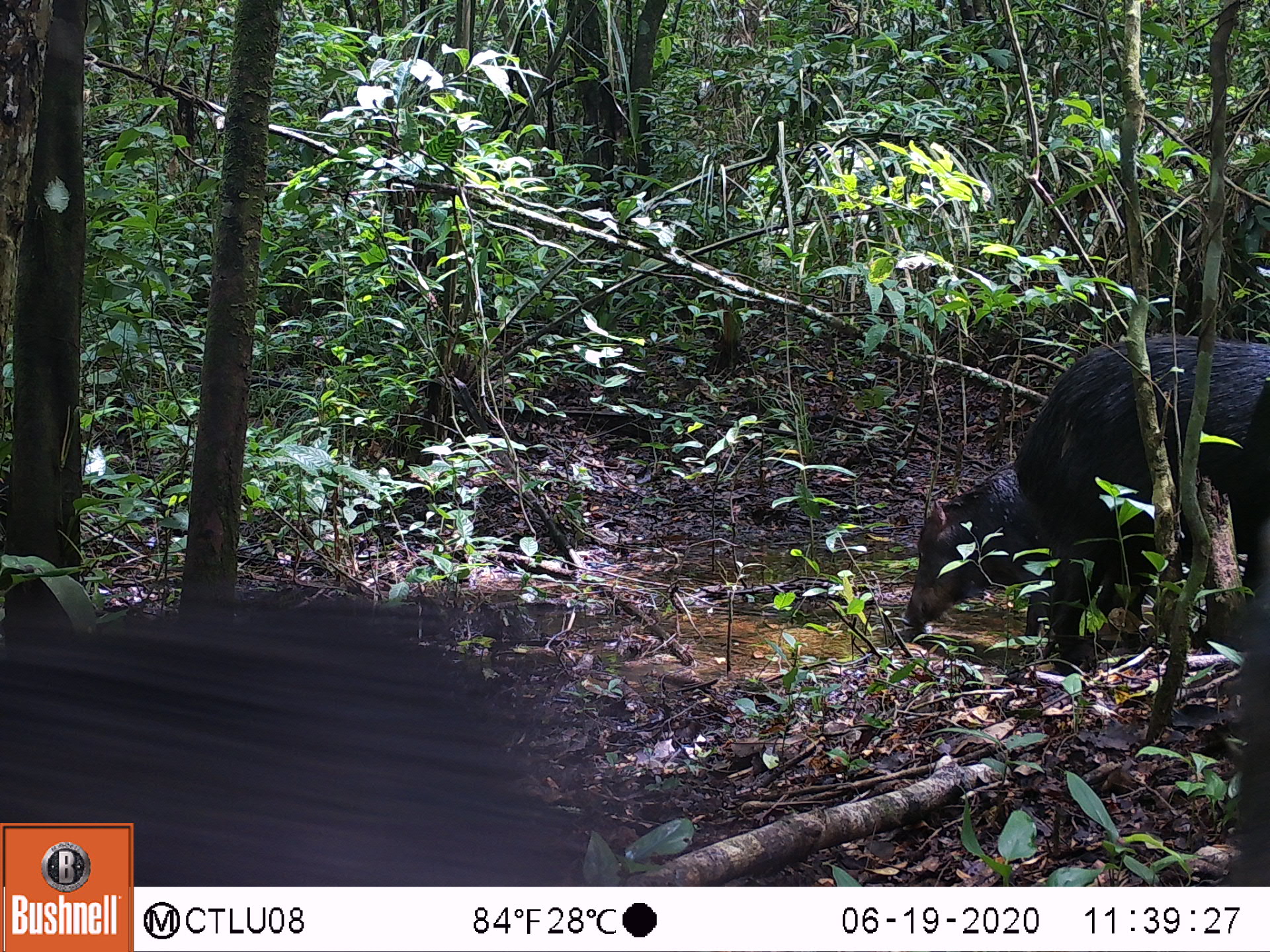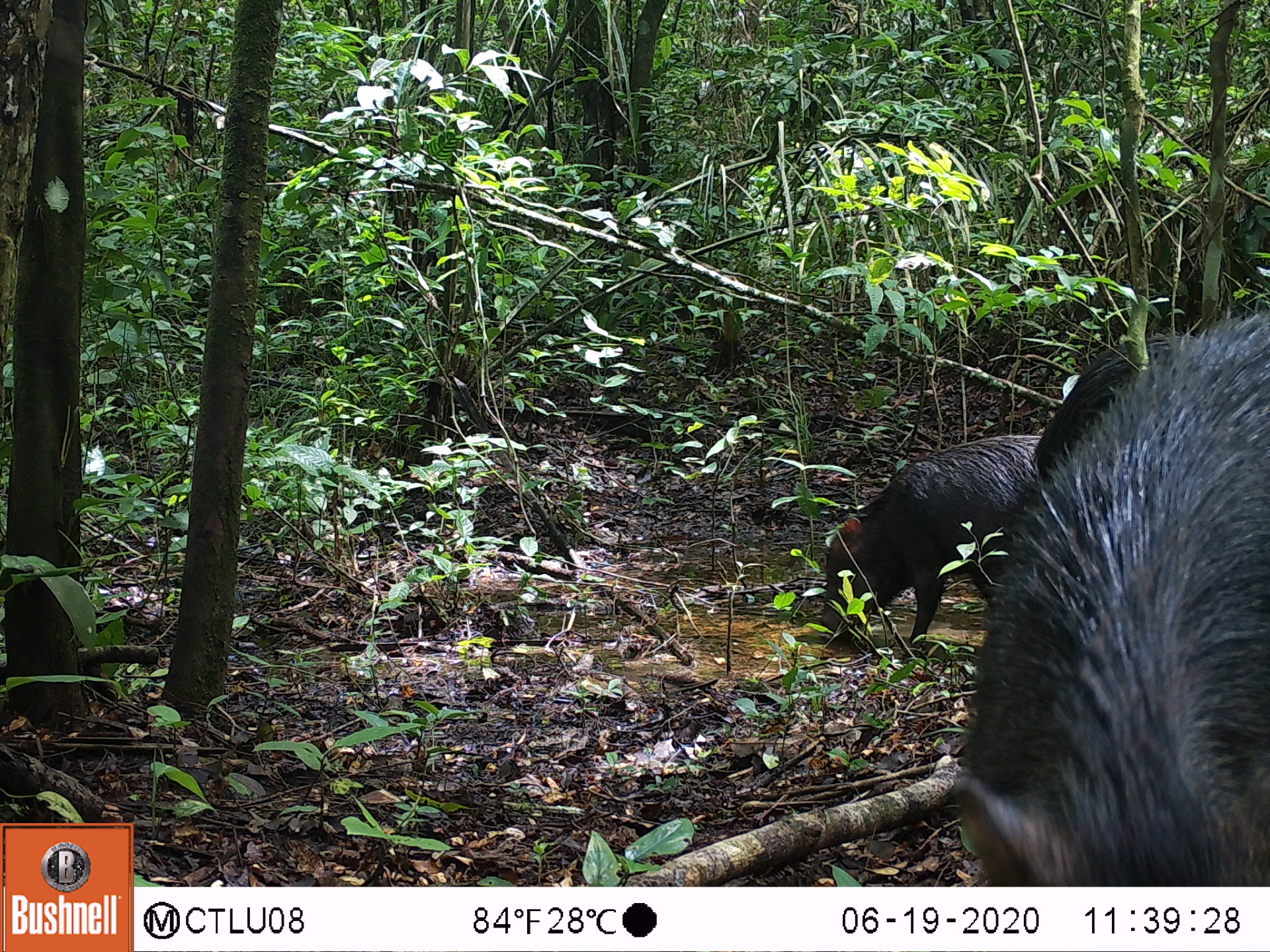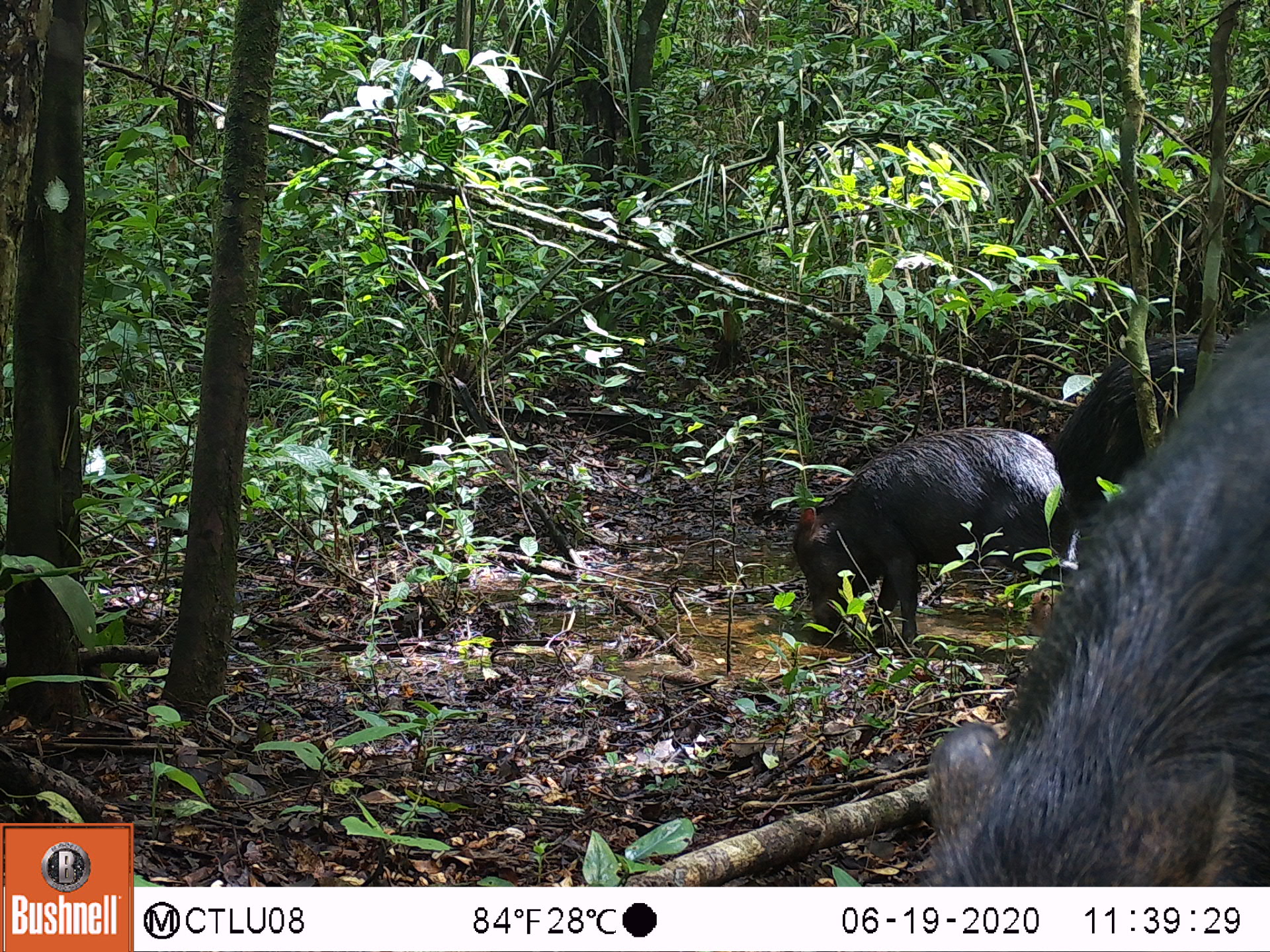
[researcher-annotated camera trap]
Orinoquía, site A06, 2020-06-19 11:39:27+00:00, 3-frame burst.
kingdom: Animalia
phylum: Chordata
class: Mammalia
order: Artiodactyla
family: Tayassuidae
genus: Tayassu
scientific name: Tayassu pecari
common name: white-lipped peccary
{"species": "white-lipped peccary (Tayassu pecari)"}